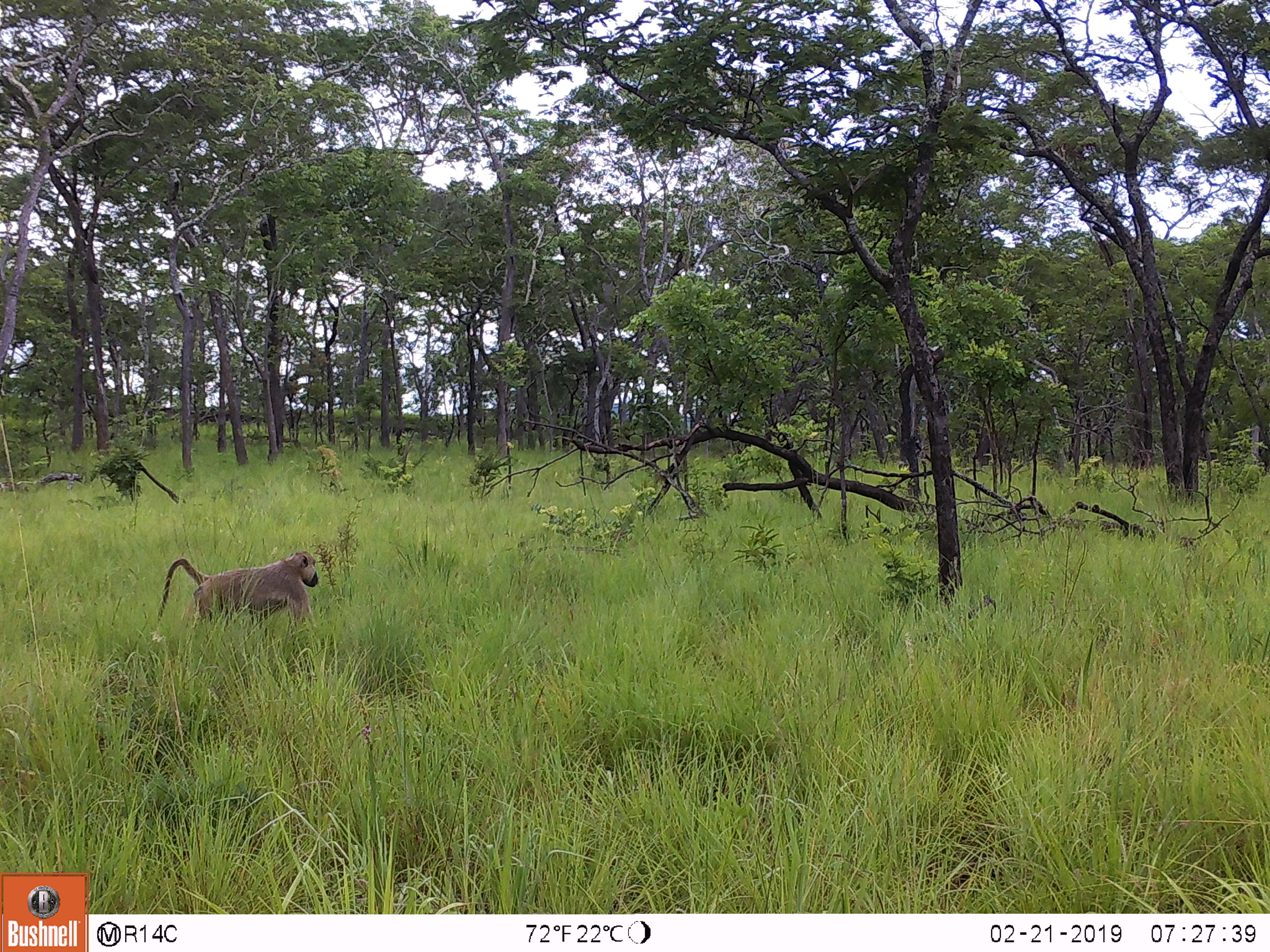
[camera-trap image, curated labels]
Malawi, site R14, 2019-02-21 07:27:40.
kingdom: Animalia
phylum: Chordata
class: Mammalia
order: Primates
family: Cercopithecidae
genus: Papio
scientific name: Papio cynocephalus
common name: yellow baboon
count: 1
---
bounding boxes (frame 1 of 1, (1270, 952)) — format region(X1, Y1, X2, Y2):
yellow baboon: region(147, 536, 325, 649)